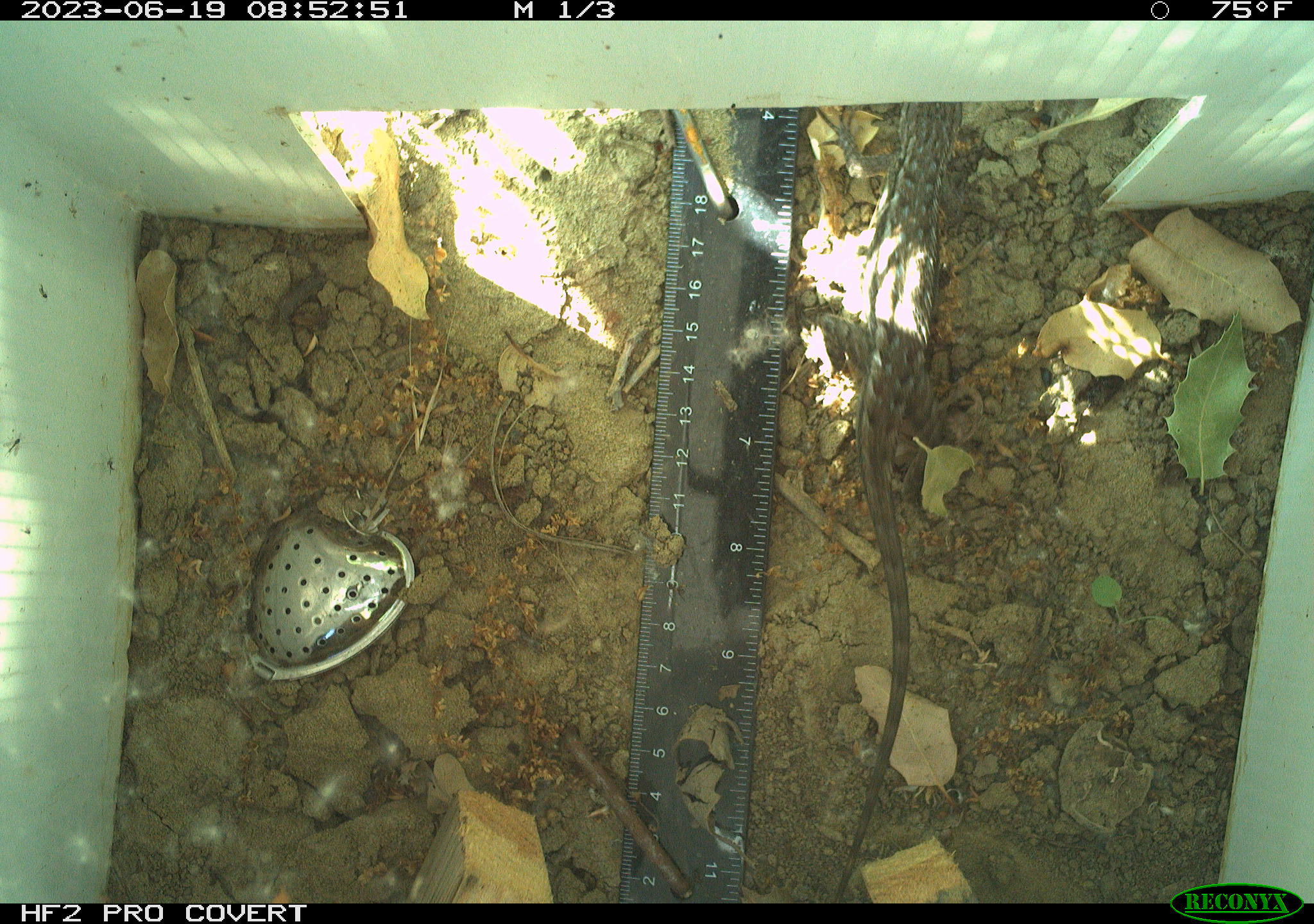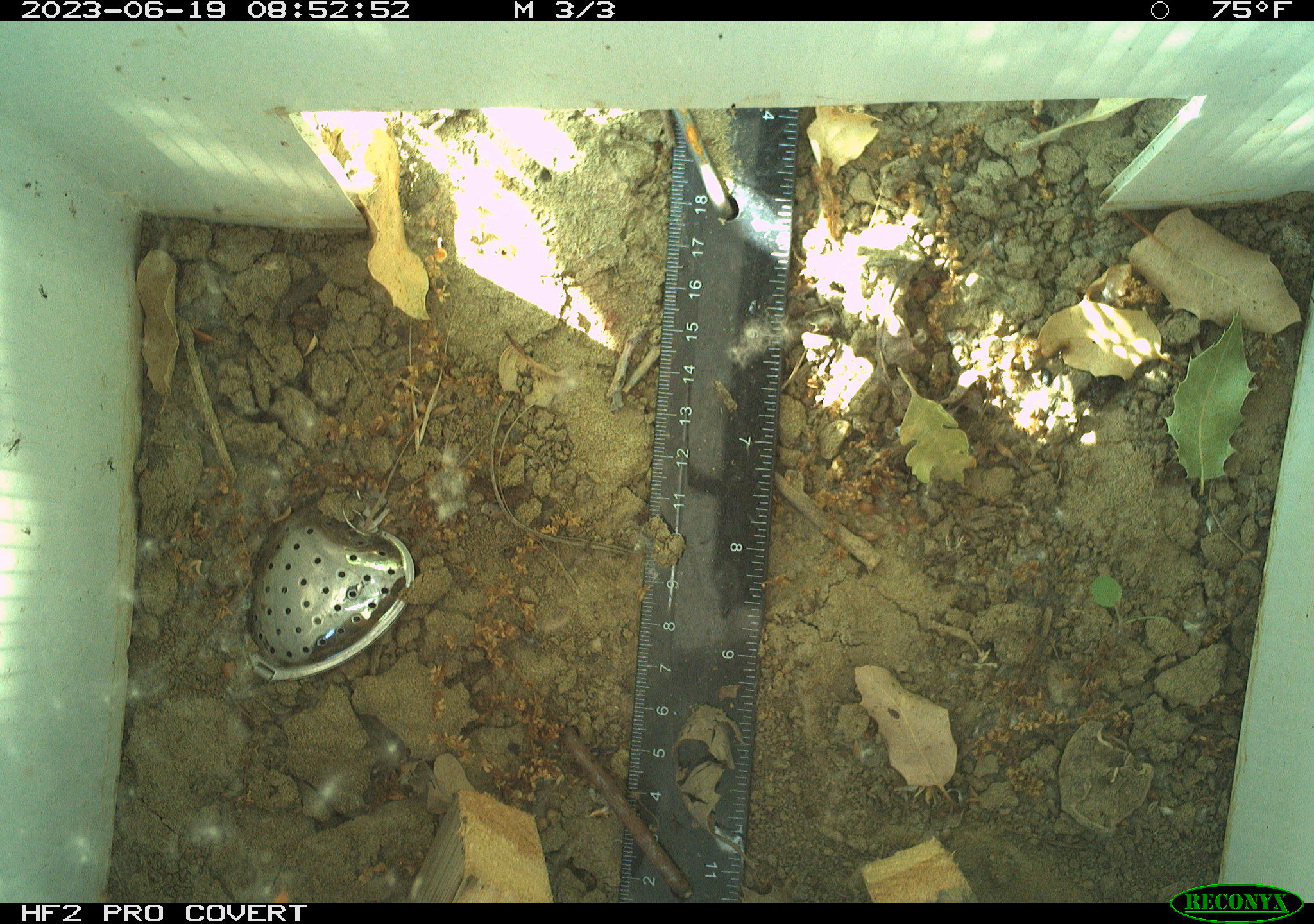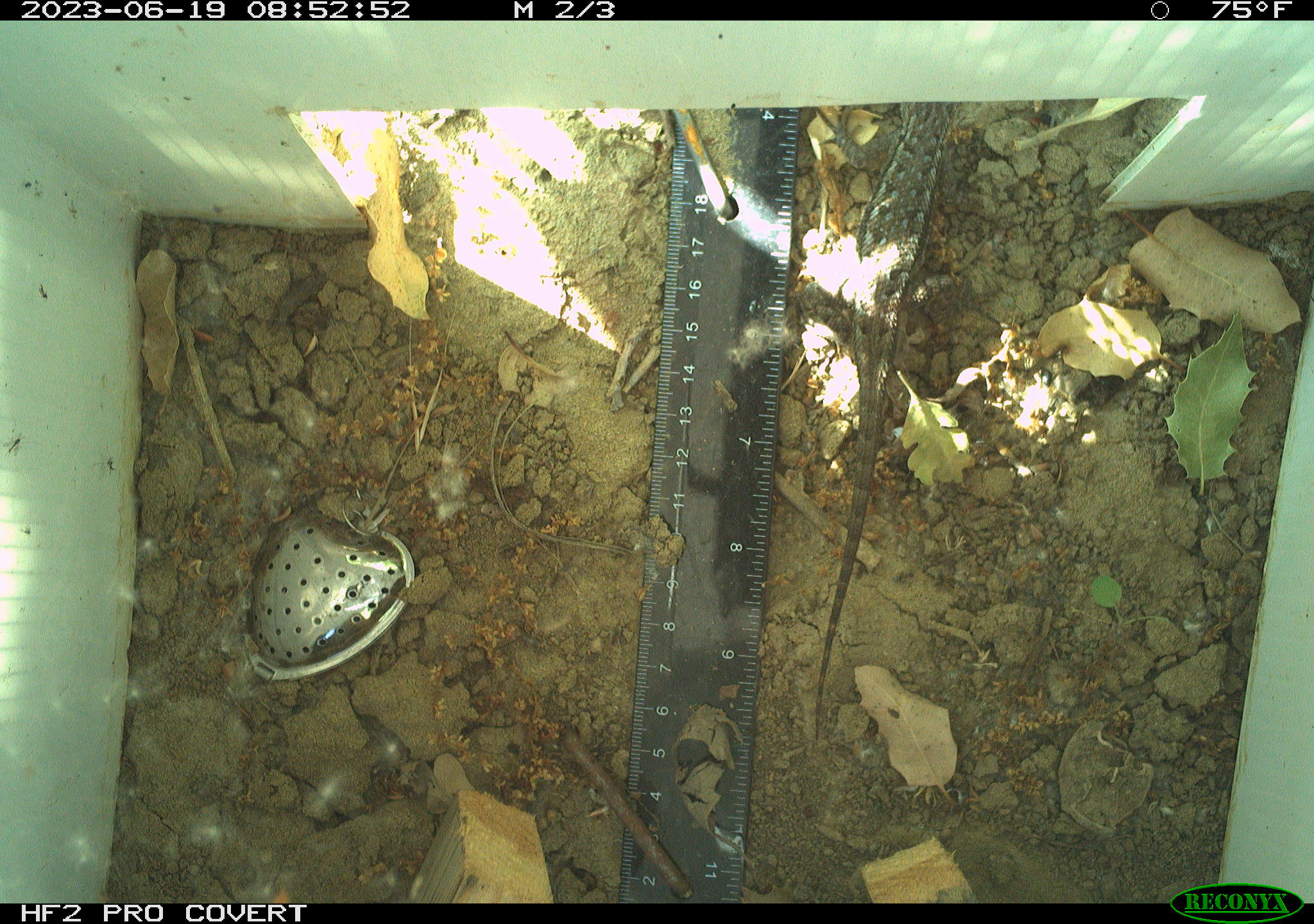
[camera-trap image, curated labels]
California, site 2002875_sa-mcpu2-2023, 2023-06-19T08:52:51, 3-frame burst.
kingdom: Animalia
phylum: Chordata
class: Reptilia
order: Squamata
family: Phrynosomatidae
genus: Sceloporus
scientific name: Sceloporus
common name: spiny lizards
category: sceloporus species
Sceloporus species (spiny lizards) (Sceloporus).